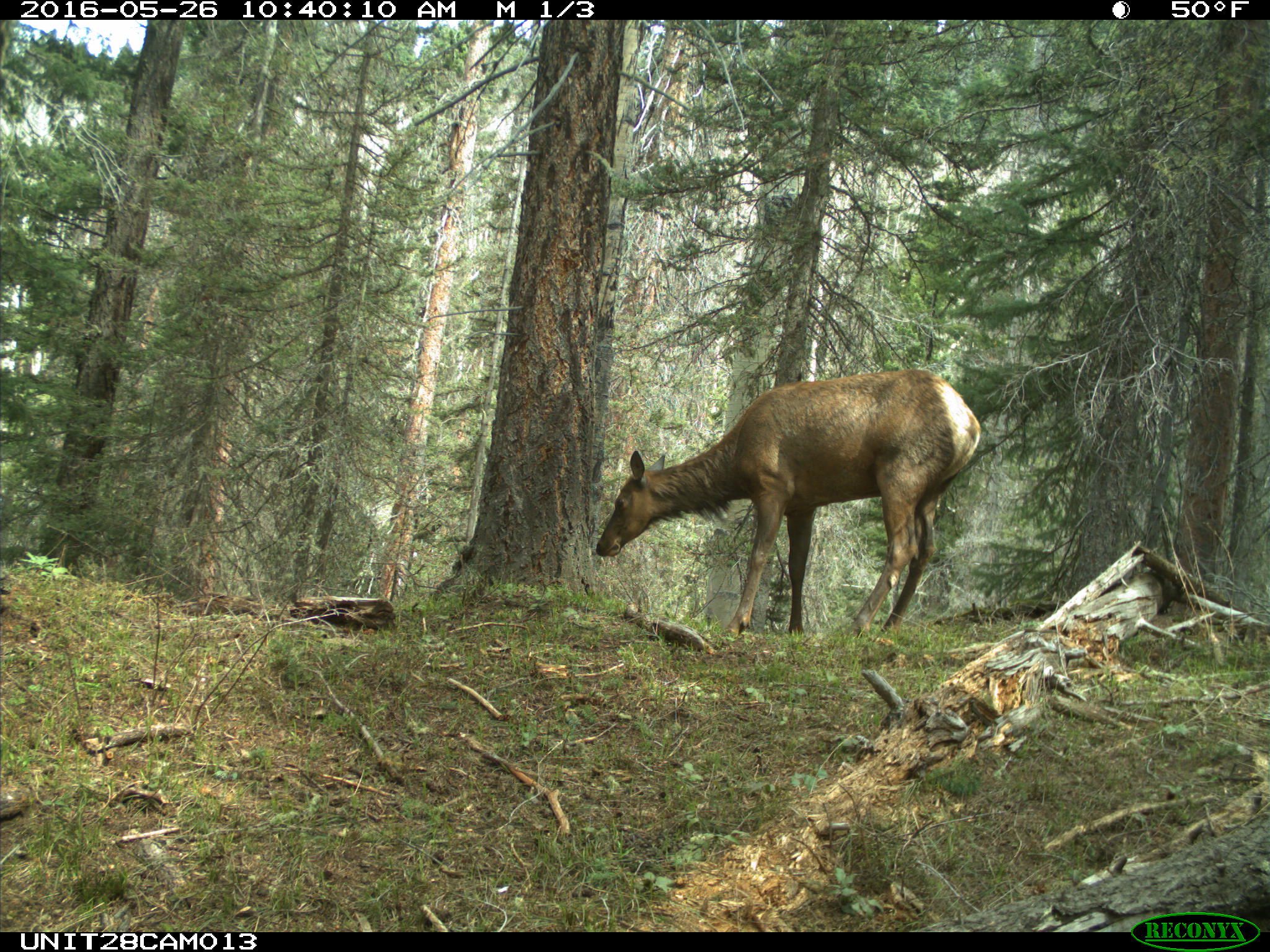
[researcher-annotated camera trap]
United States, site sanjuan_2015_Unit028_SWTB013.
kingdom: Animalia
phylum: Chordata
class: Mammalia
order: Artiodactyla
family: Cervidae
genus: Cervus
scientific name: Cervus elaphus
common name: red deer